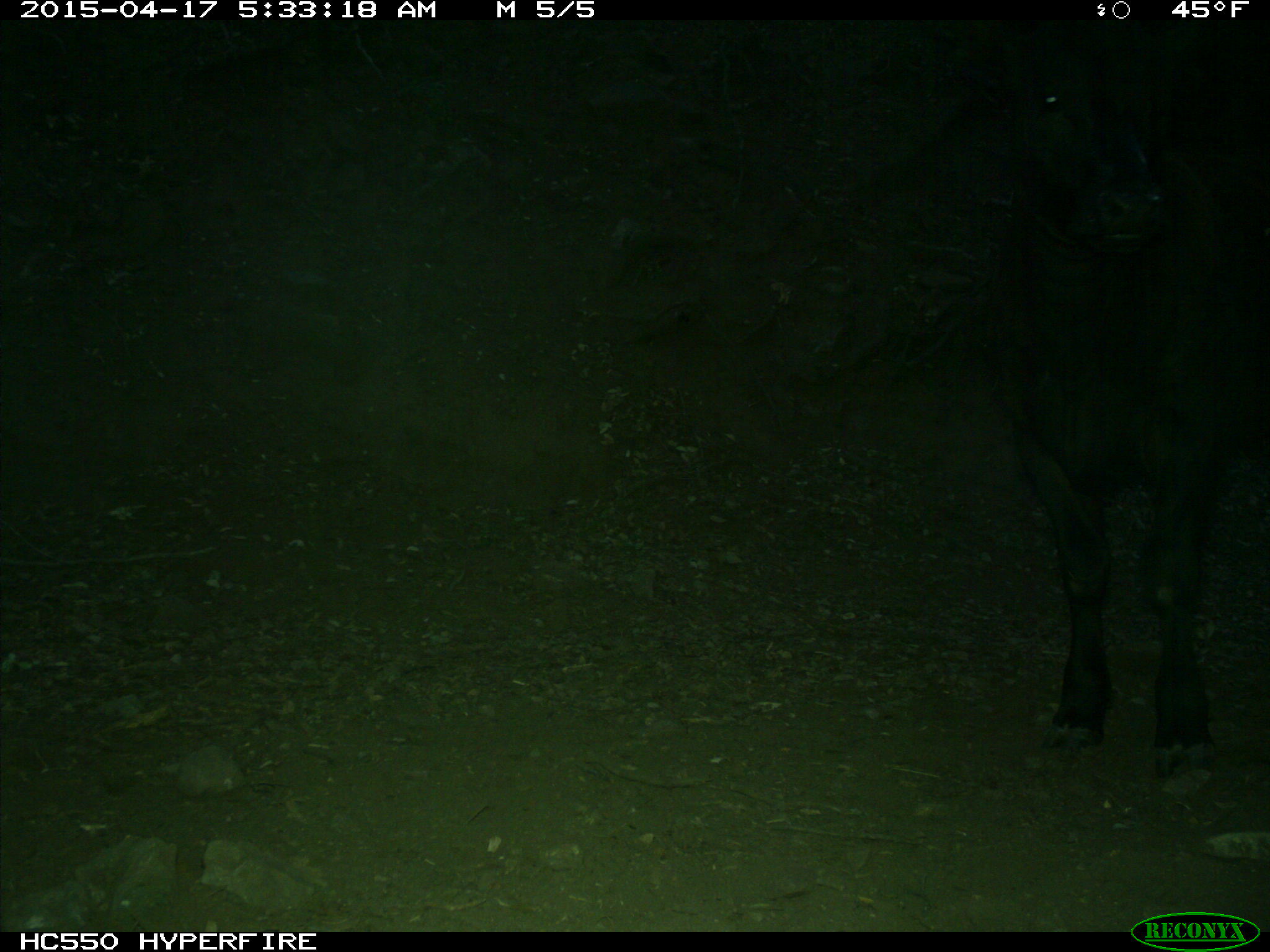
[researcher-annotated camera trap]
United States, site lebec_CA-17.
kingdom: Animalia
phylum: Chordata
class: Mammalia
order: Artiodactyla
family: Bovidae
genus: Bos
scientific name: Bos taurus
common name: domestic cow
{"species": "Bos taurus (domestic cow)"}